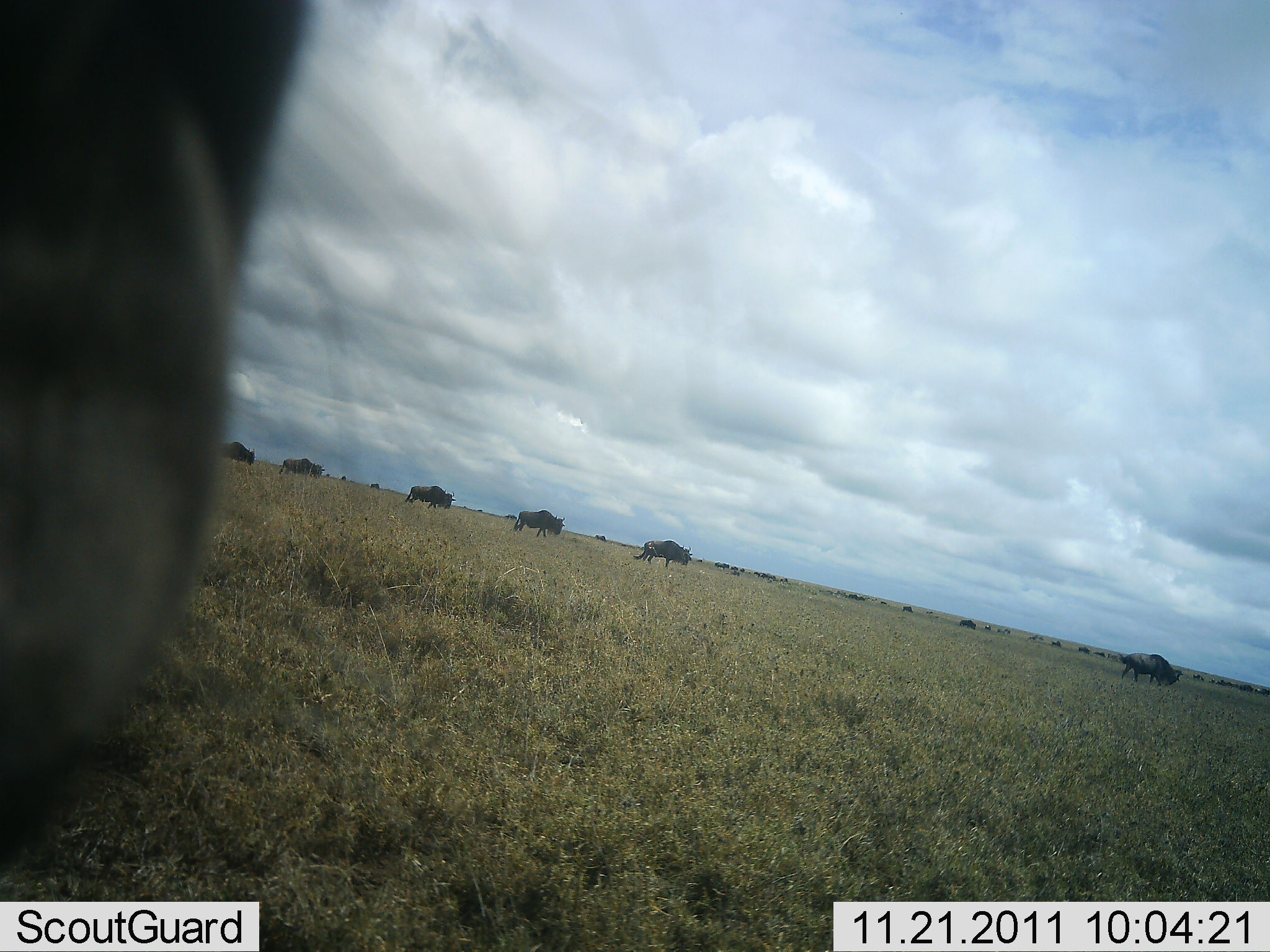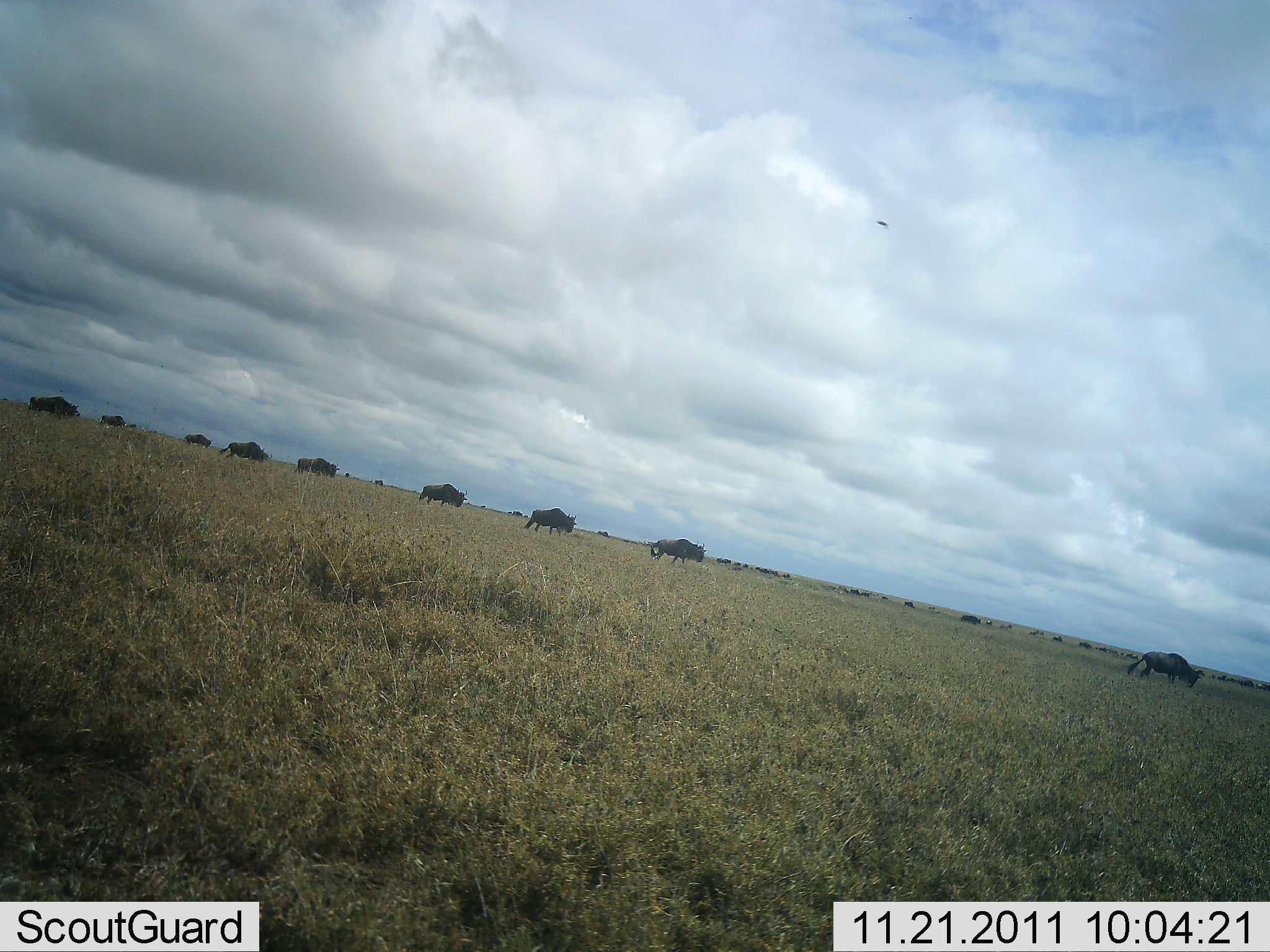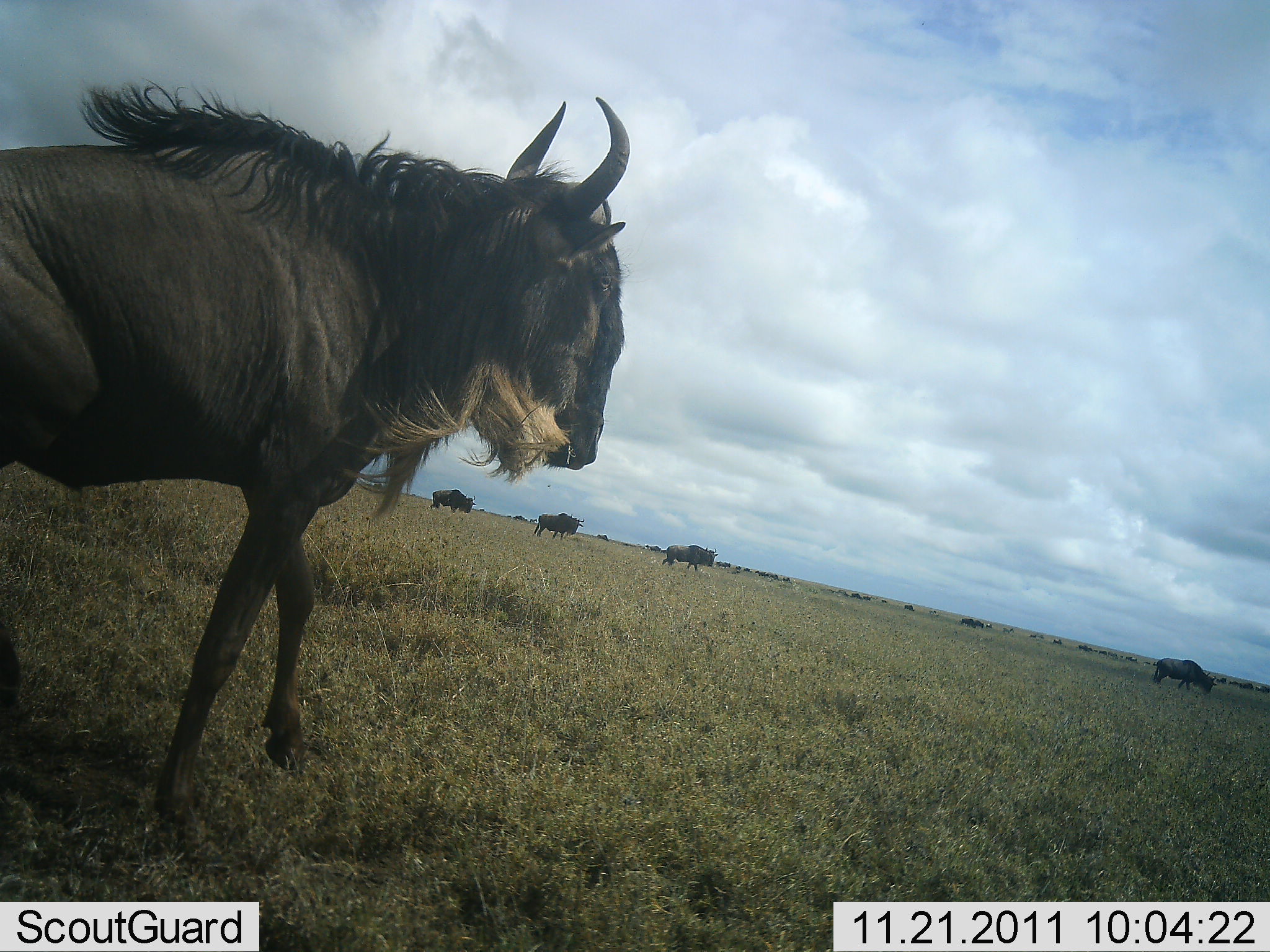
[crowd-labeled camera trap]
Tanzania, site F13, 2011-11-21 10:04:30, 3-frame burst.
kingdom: Animalia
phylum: Chordata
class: Mammalia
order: Artiodactyla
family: Bovidae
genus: Connochaetes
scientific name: Connochaetes taurinus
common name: blue wildebeest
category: wildebeest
Wildebeest (blue wildebeest) (Connochaetes taurinus), count 11-50. Behavior (volunteer vote fractions): standing 10%, resting 0%, moving 100%, interacting 10%. Young present (vote fraction): 0%. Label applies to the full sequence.